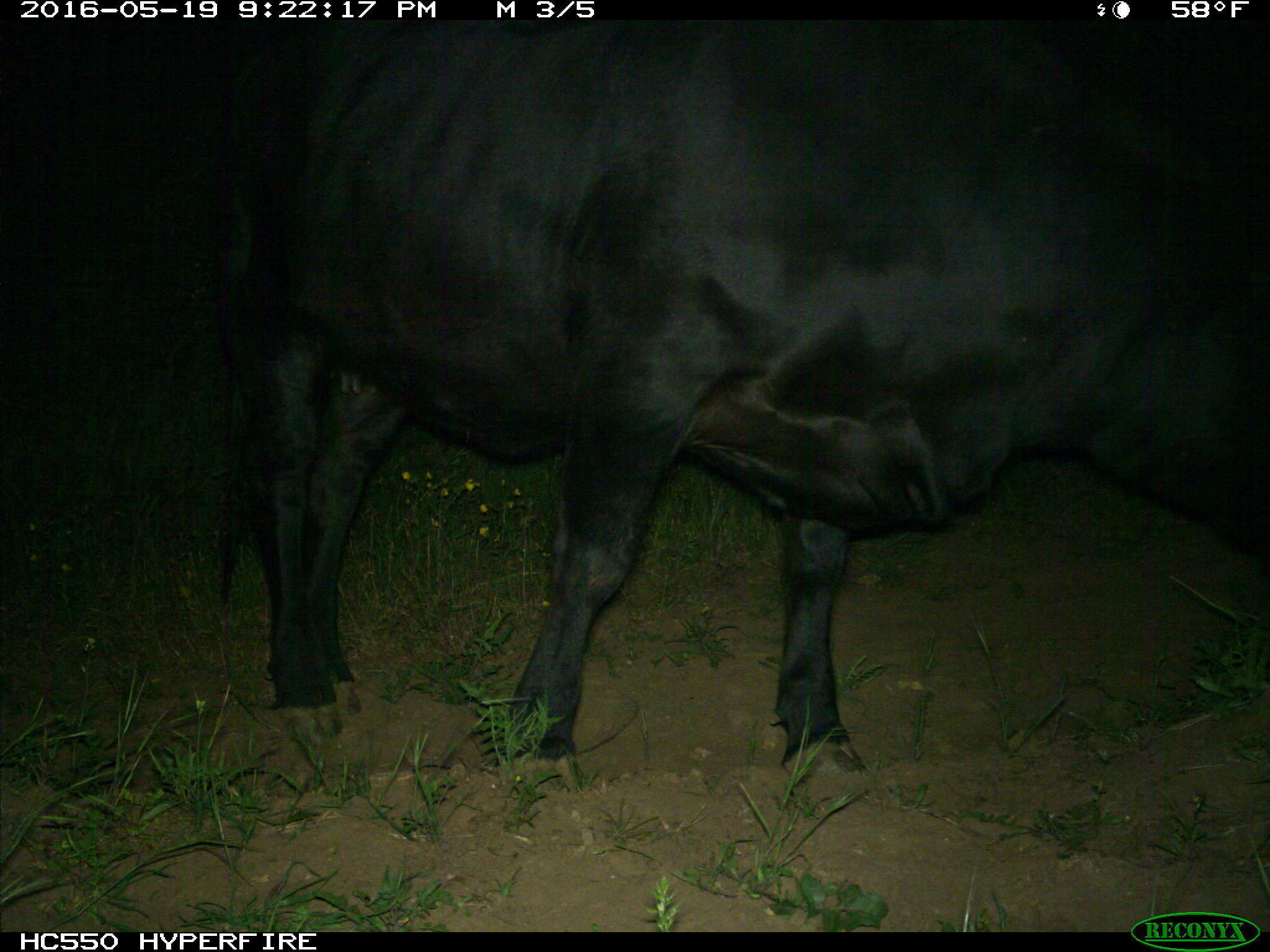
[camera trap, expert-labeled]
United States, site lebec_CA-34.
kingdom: Animalia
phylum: Chordata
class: Mammalia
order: Artiodactyla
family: Bovidae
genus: Bos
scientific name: Bos taurus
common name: domestic cow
Bos taurus (domestic cow).